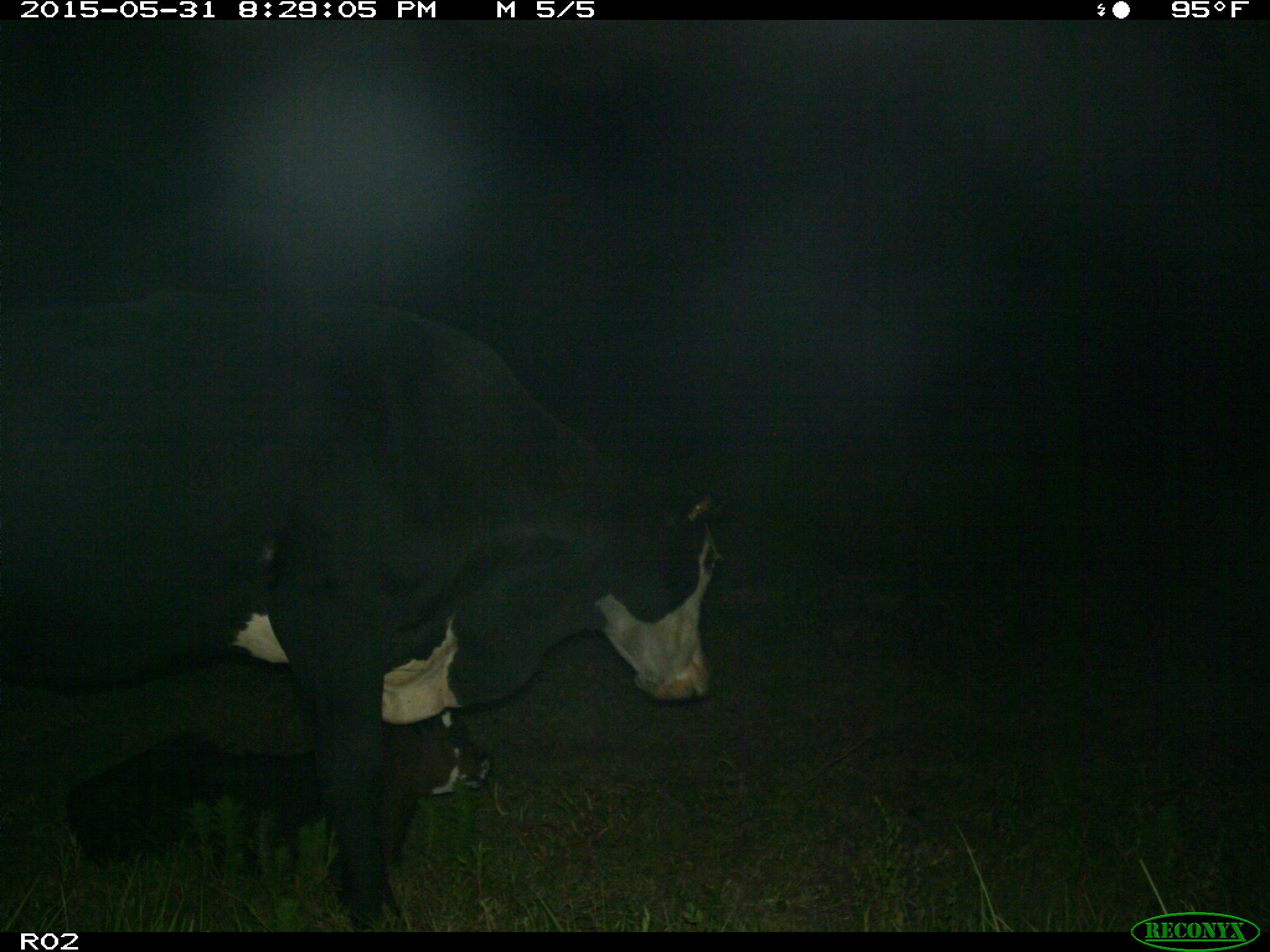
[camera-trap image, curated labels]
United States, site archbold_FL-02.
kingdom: Animalia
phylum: Chordata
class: Mammalia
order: Artiodactyla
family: Bovidae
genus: Bos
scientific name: Bos taurus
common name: domestic cow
Bos taurus (domestic cow).